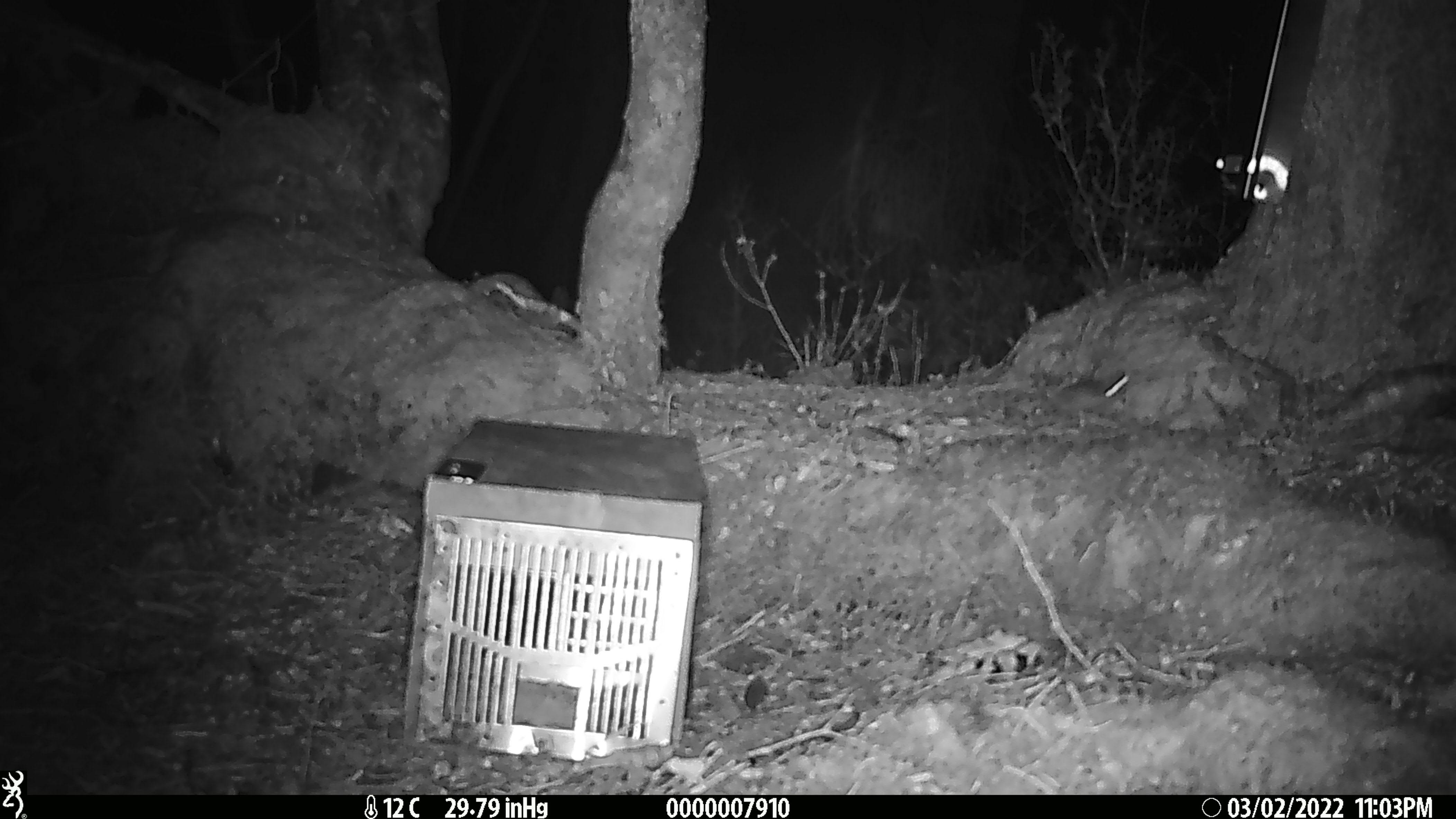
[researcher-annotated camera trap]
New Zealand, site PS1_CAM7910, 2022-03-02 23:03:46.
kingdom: Animalia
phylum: Chordata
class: Mammalia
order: Rodentia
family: Muridae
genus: Mus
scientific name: Mus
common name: mouse